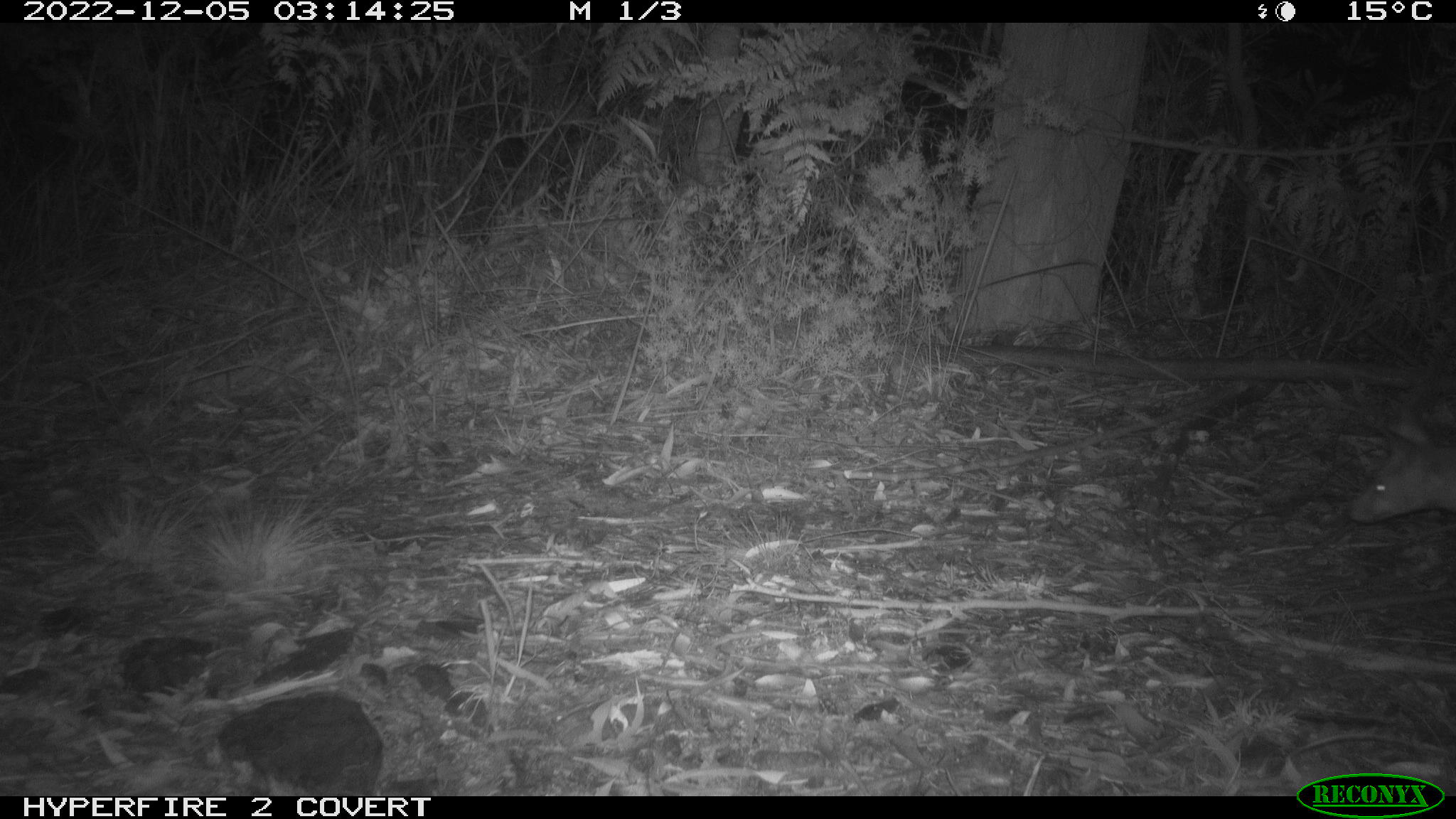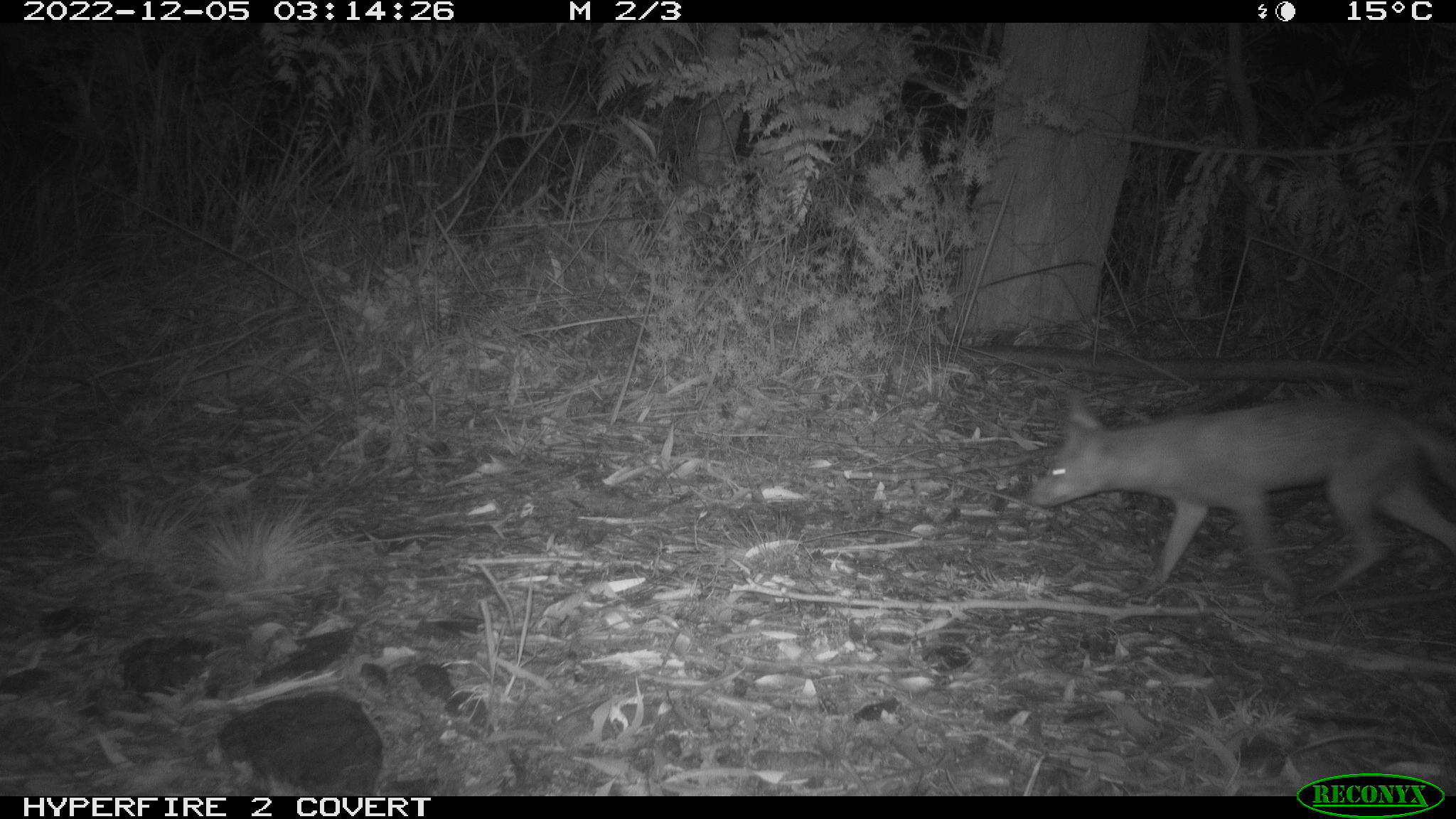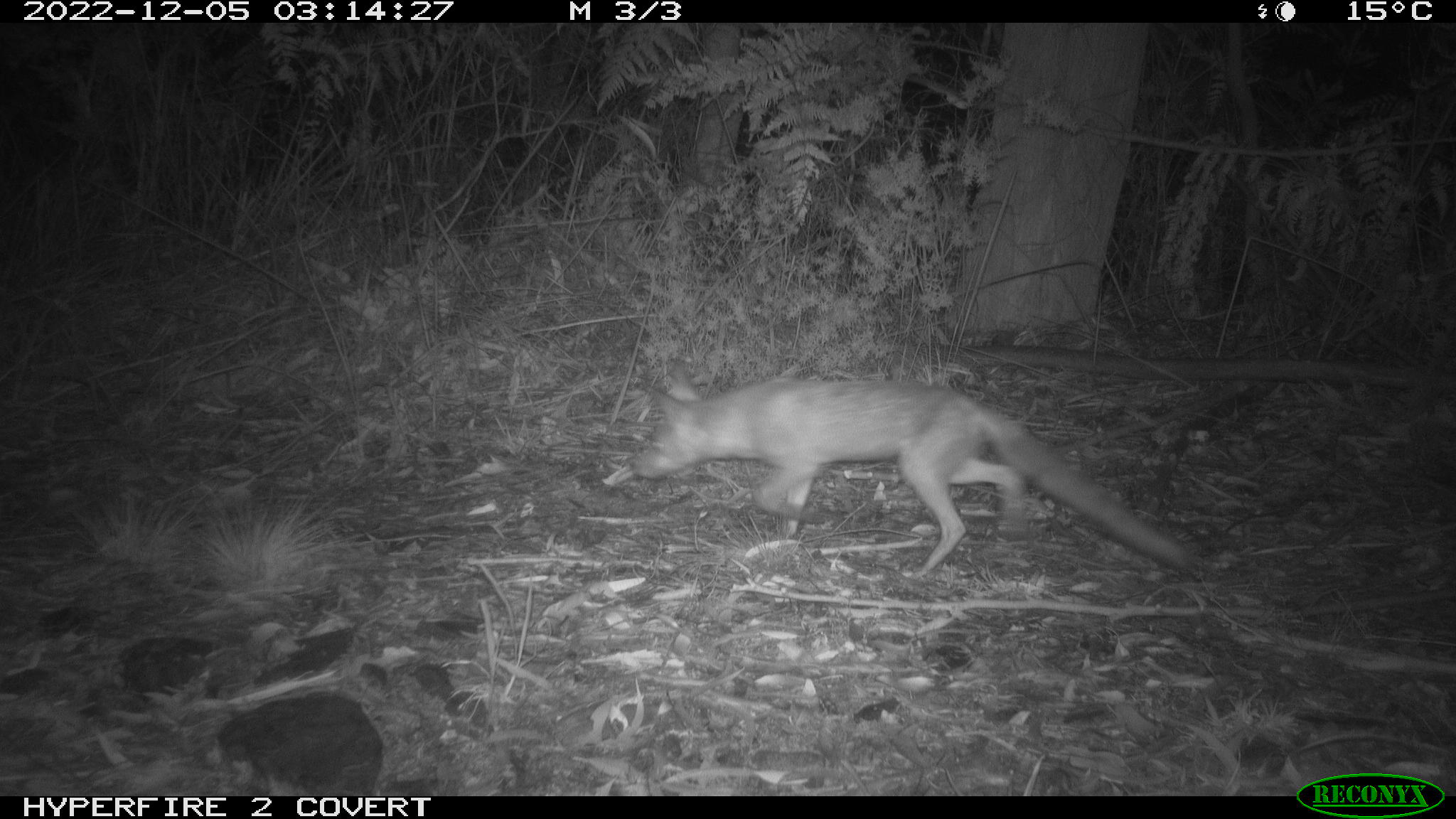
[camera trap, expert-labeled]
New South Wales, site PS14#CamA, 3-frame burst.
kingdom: Animalia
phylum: Chordata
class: Mammalia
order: Carnivora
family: Canidae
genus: Vulpes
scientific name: Vulpes vulpes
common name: red fox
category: fox